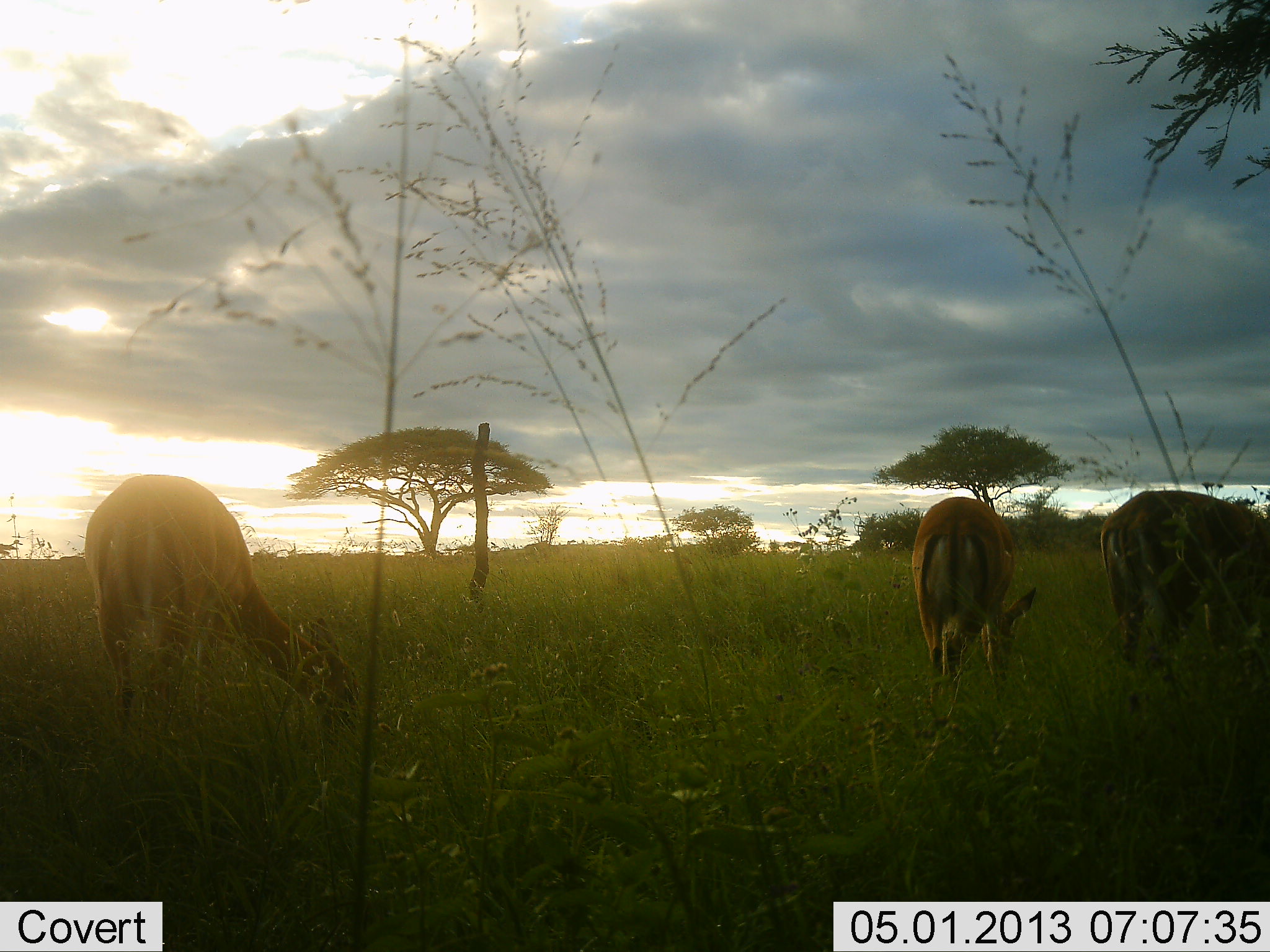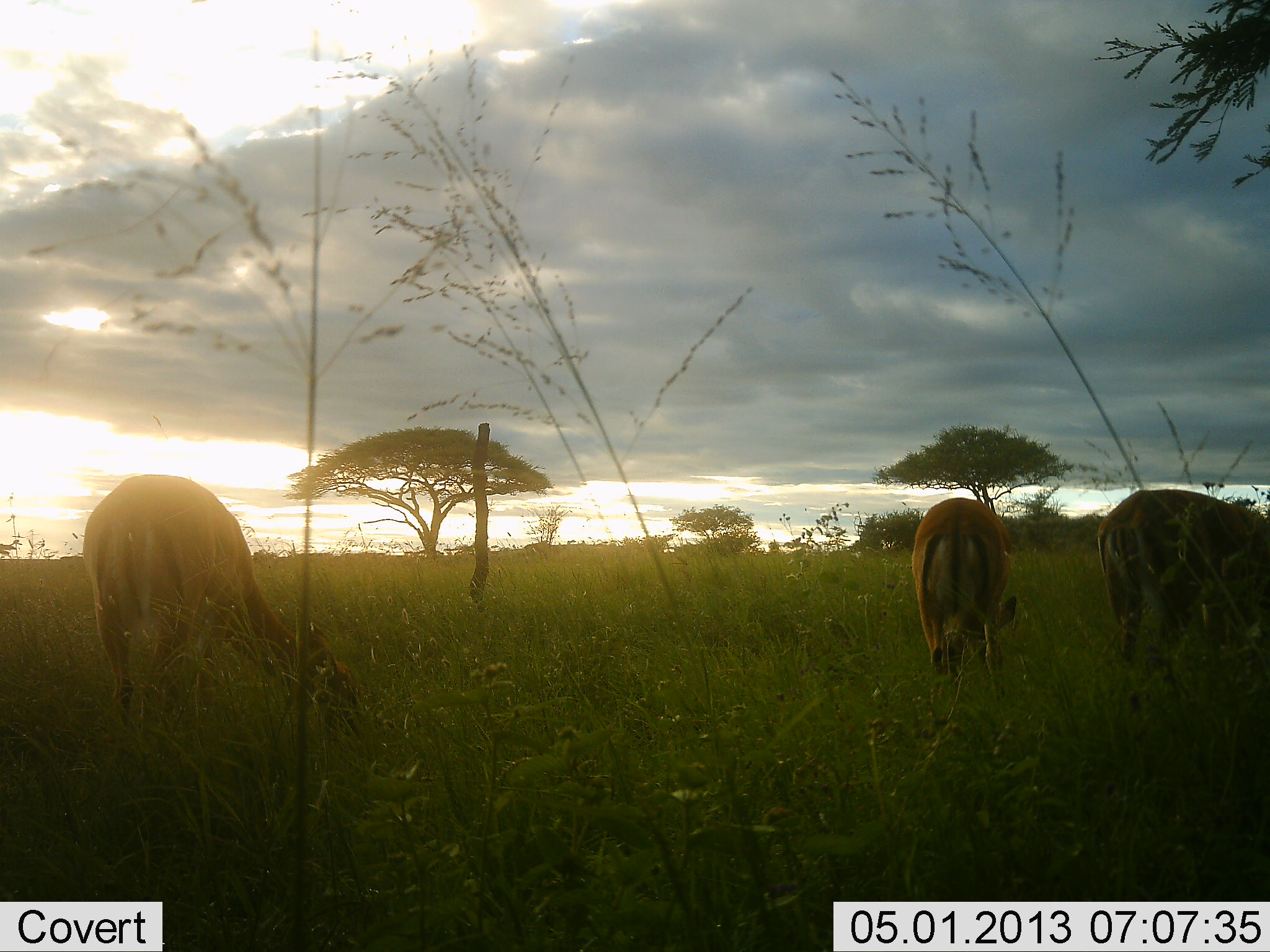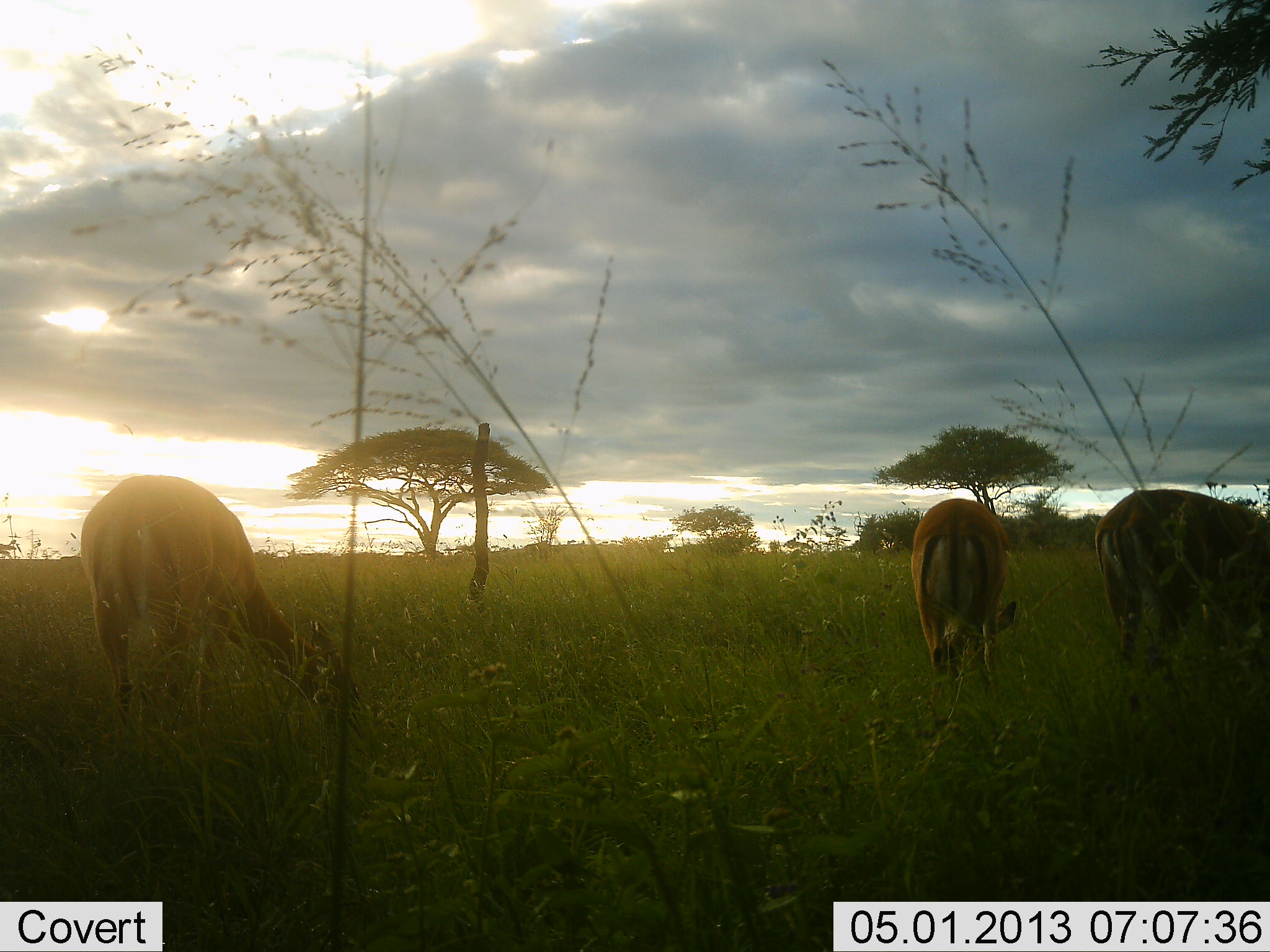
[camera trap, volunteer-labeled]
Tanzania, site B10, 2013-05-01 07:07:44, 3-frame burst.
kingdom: Animalia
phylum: Chordata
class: Mammalia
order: Artiodactyla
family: Bovidae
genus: Aepyceros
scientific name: Aepyceros melampus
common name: impala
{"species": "impala (Aepyceros melampus)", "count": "3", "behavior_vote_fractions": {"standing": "22%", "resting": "0%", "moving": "0%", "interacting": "6%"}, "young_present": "0%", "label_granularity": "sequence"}